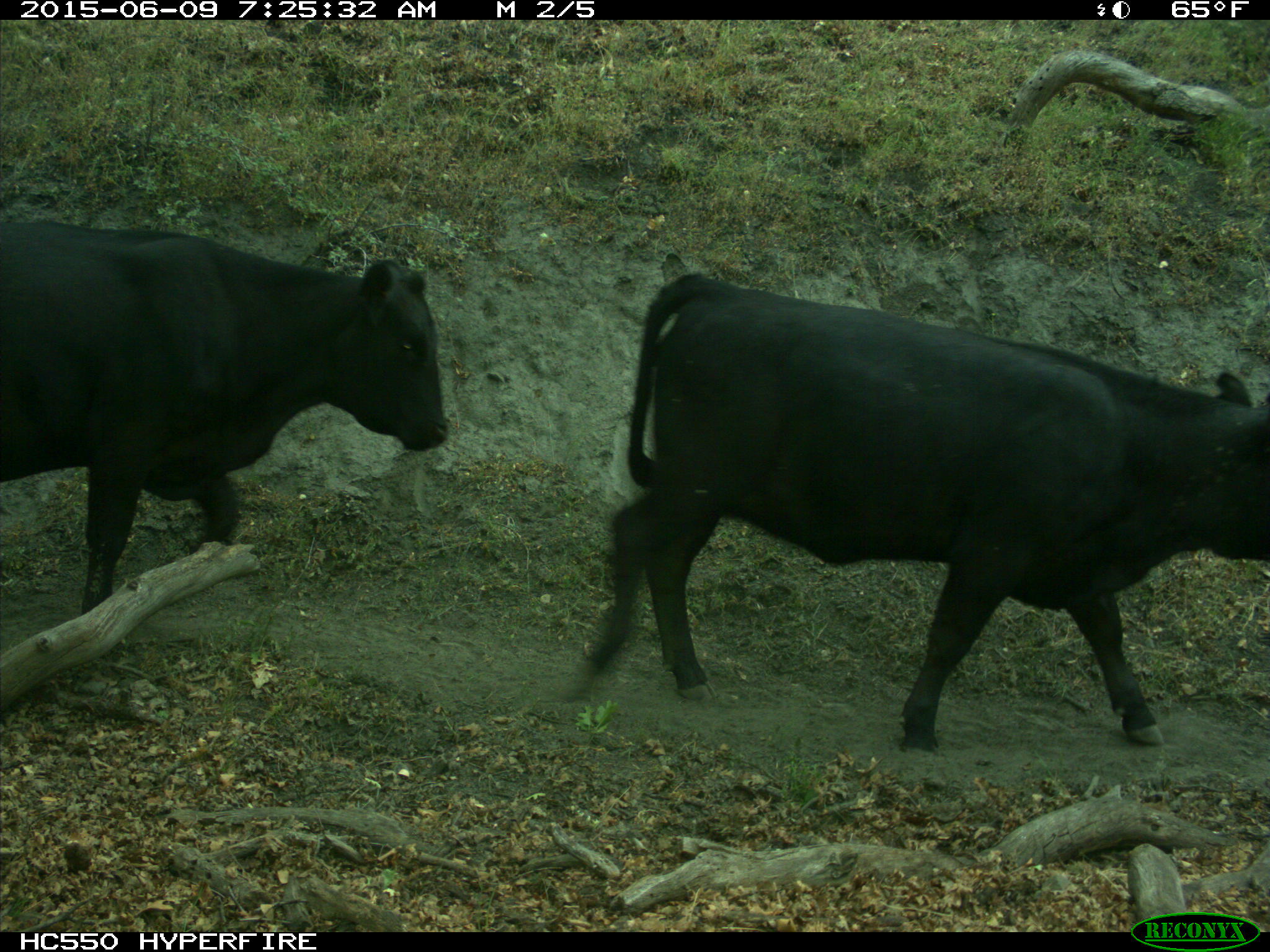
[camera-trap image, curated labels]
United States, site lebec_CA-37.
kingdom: Animalia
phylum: Chordata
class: Mammalia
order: Artiodactyla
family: Bovidae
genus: Bos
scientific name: Bos taurus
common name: domestic cow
Bos taurus (domestic cow).